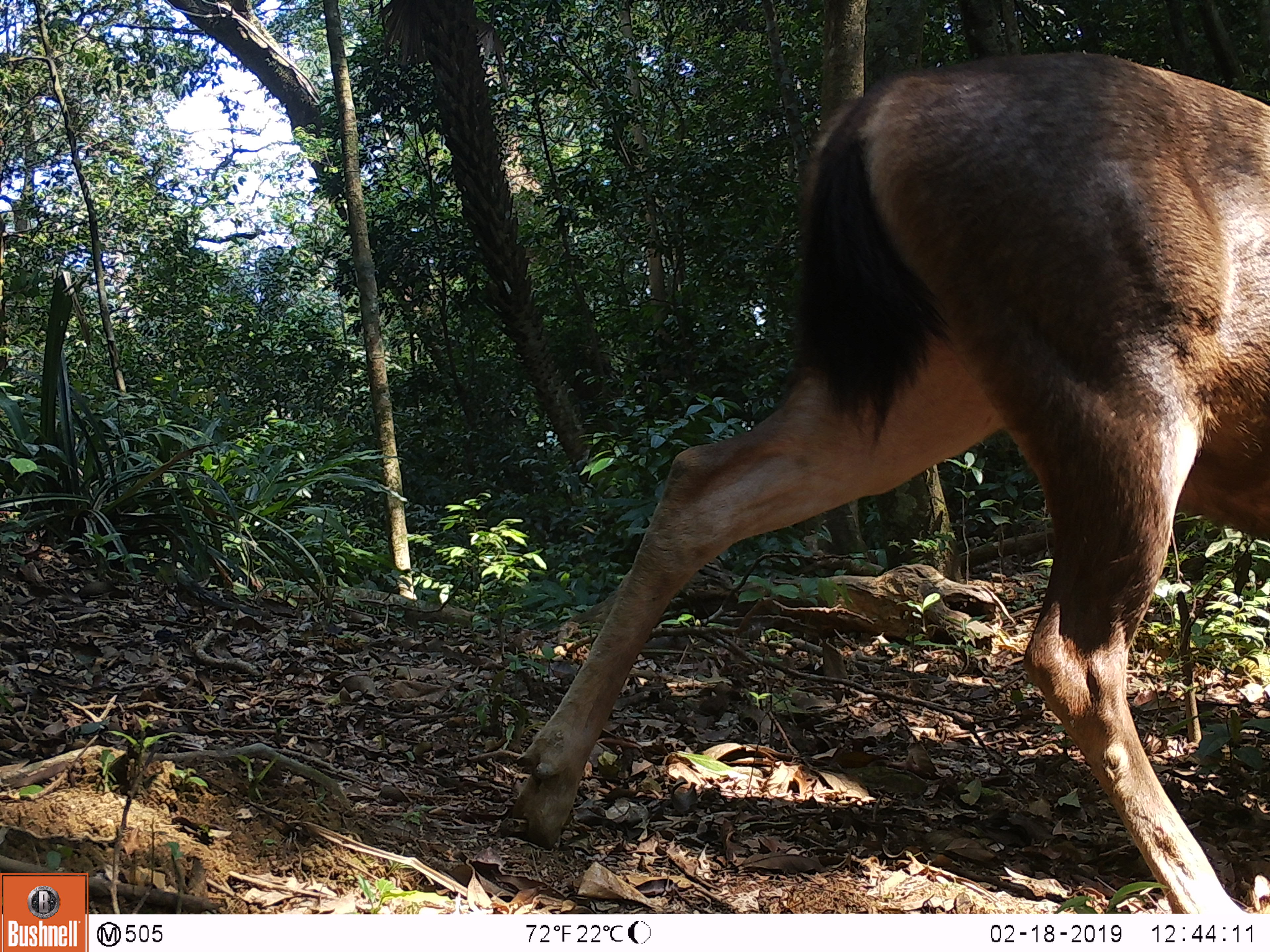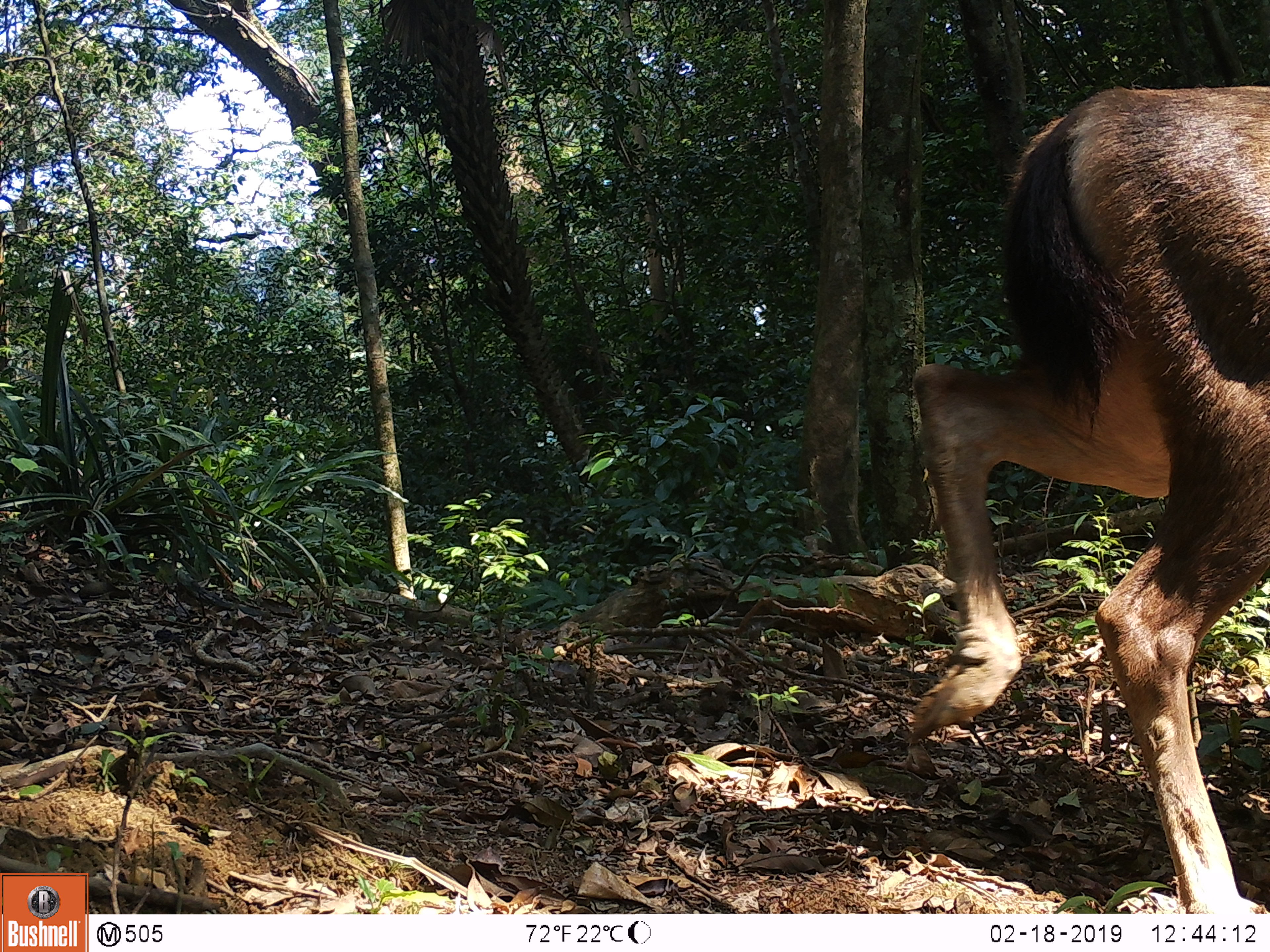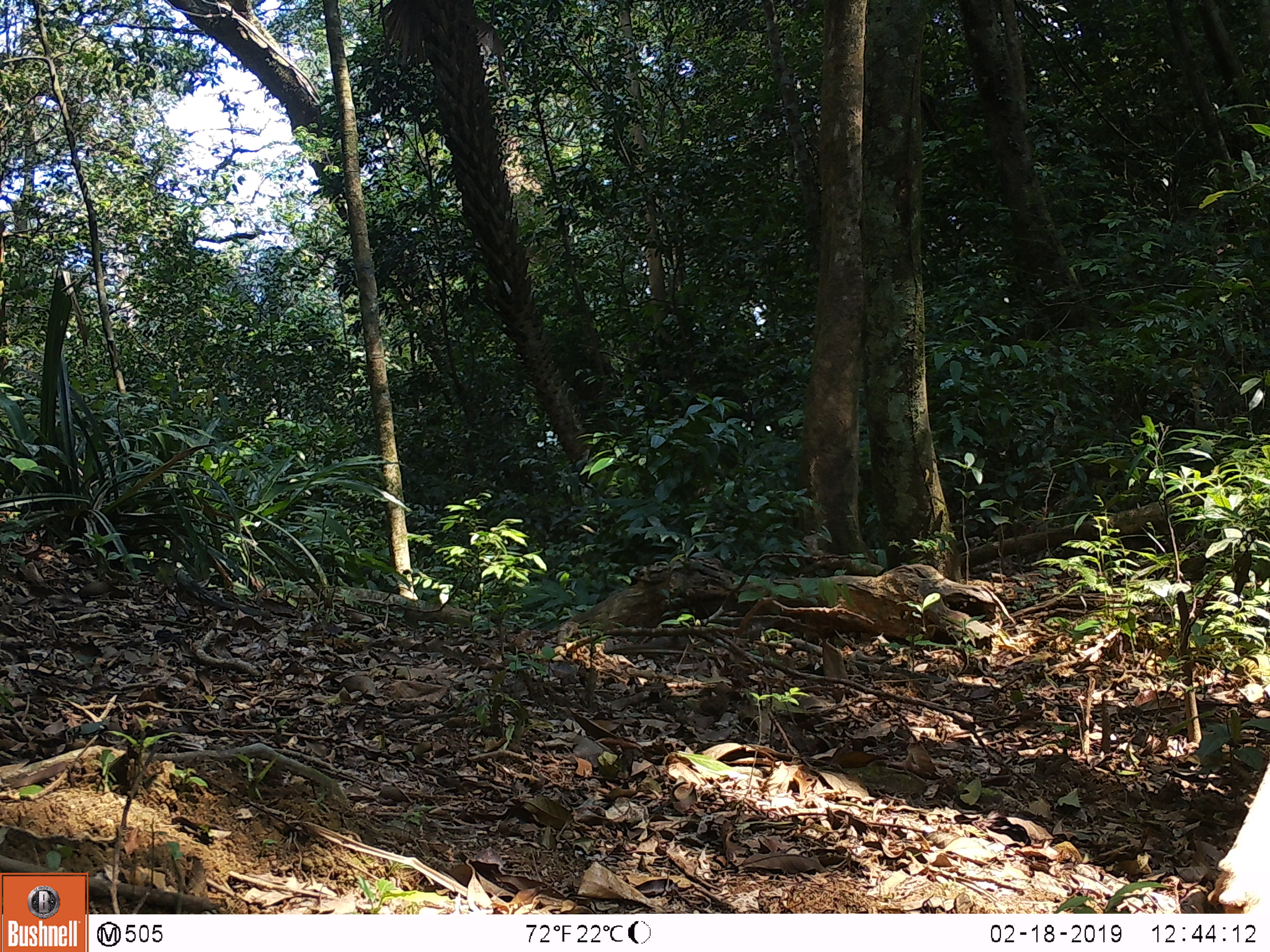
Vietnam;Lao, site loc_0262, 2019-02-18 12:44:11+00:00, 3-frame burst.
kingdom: Animalia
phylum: Chordata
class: Mammalia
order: Artiodactyla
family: Cervidae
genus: Rusa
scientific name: Rusa unicolor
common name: sambar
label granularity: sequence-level